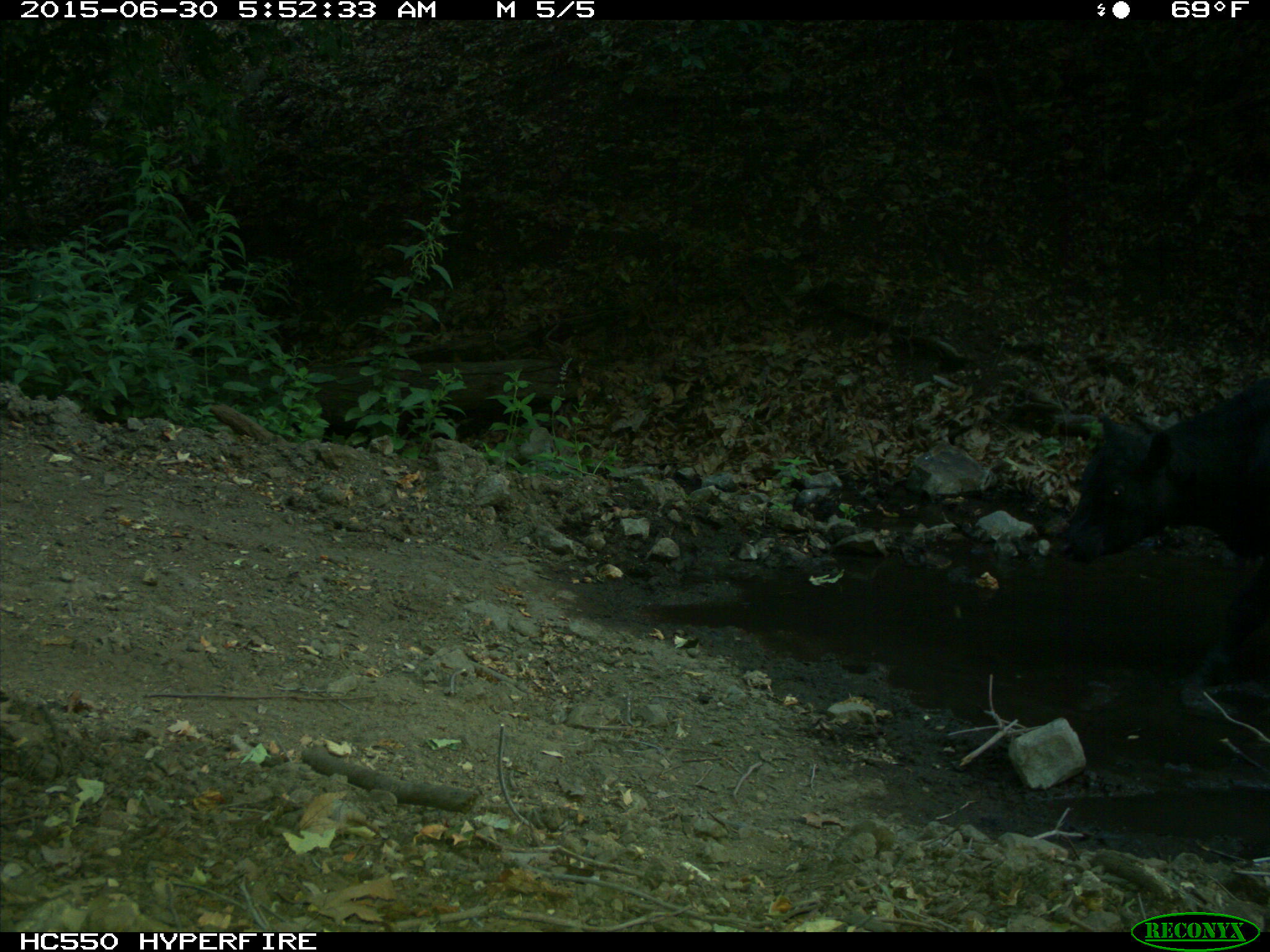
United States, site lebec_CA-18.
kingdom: Animalia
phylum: Chordata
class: Mammalia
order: Artiodactyla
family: Bovidae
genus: Bos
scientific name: Bos taurus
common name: domestic cow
Bos taurus (domestic cow).